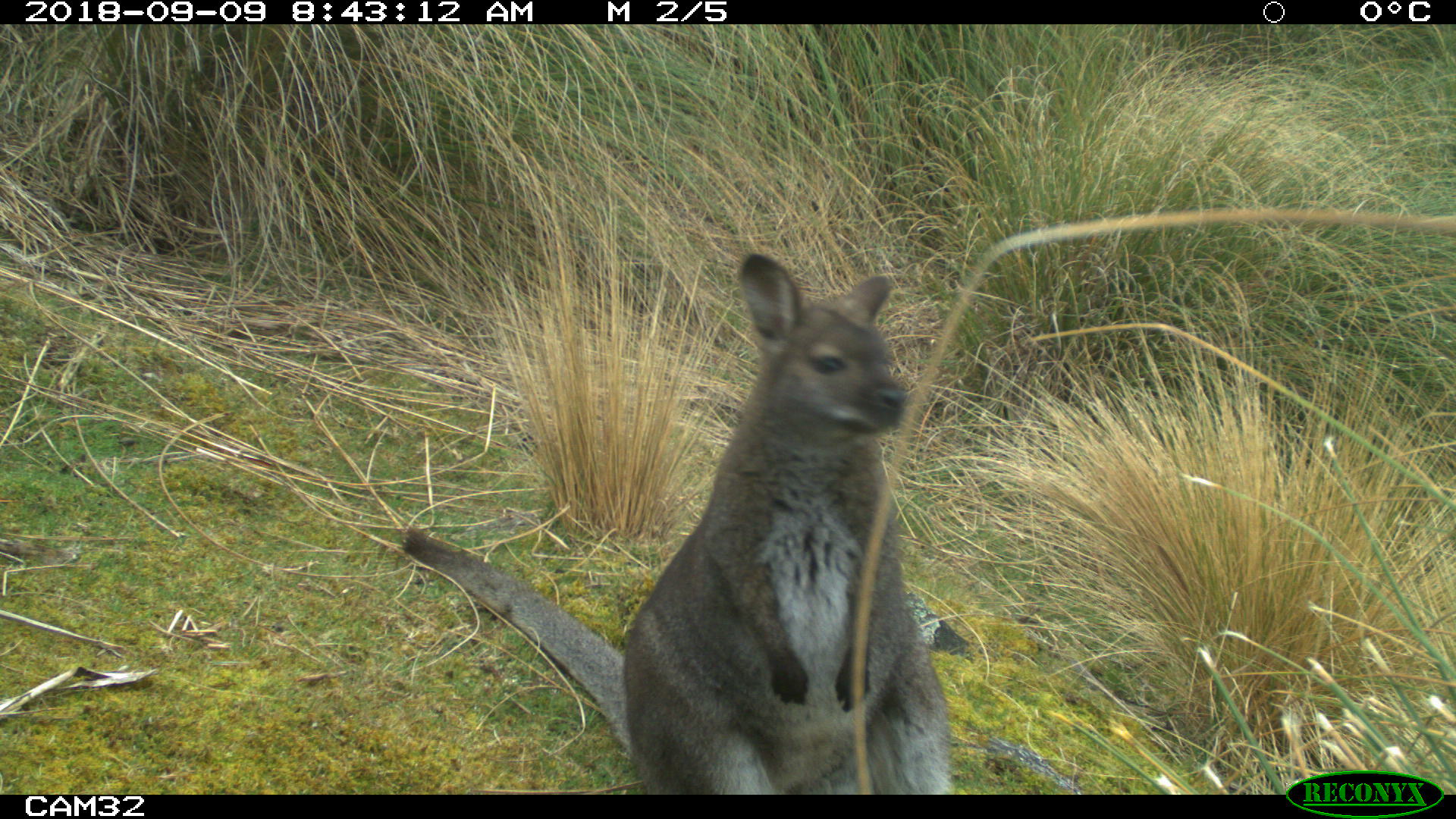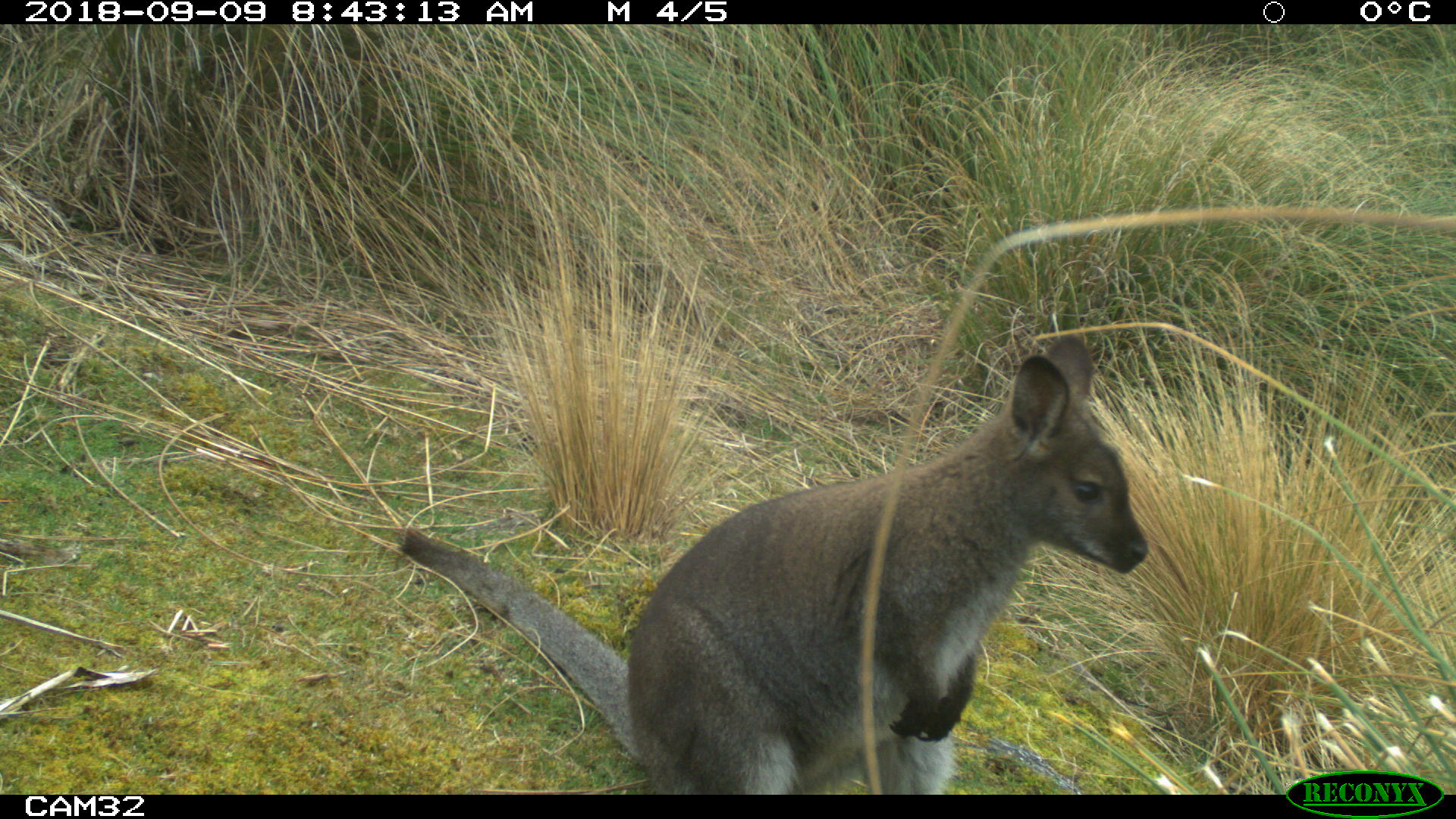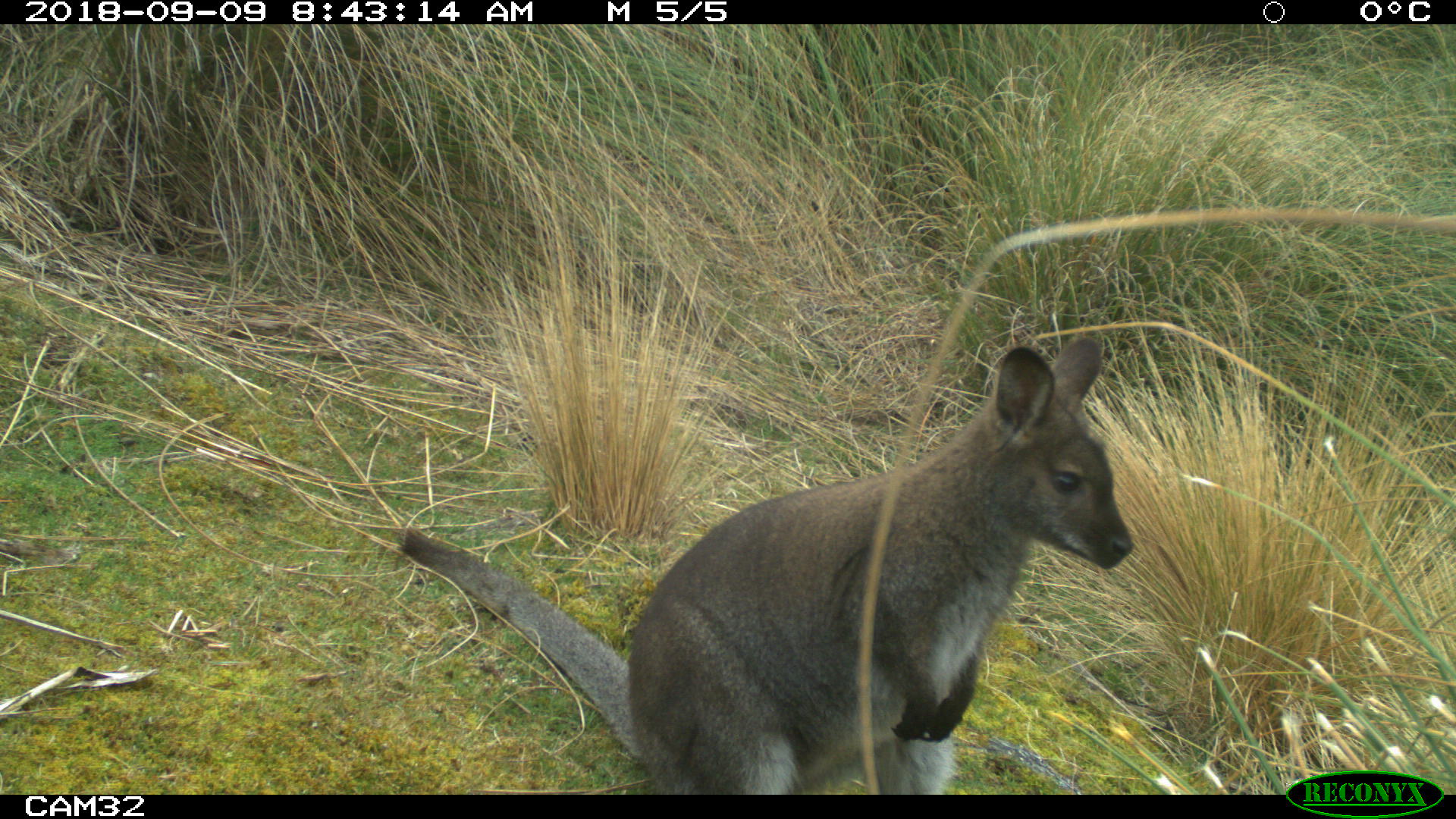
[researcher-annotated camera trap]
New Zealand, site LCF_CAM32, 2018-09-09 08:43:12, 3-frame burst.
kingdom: Animalia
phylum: Chordata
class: Mammalia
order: Diprotodontia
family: Macropodidae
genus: Notamacropus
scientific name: Notamacropus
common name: wallaby